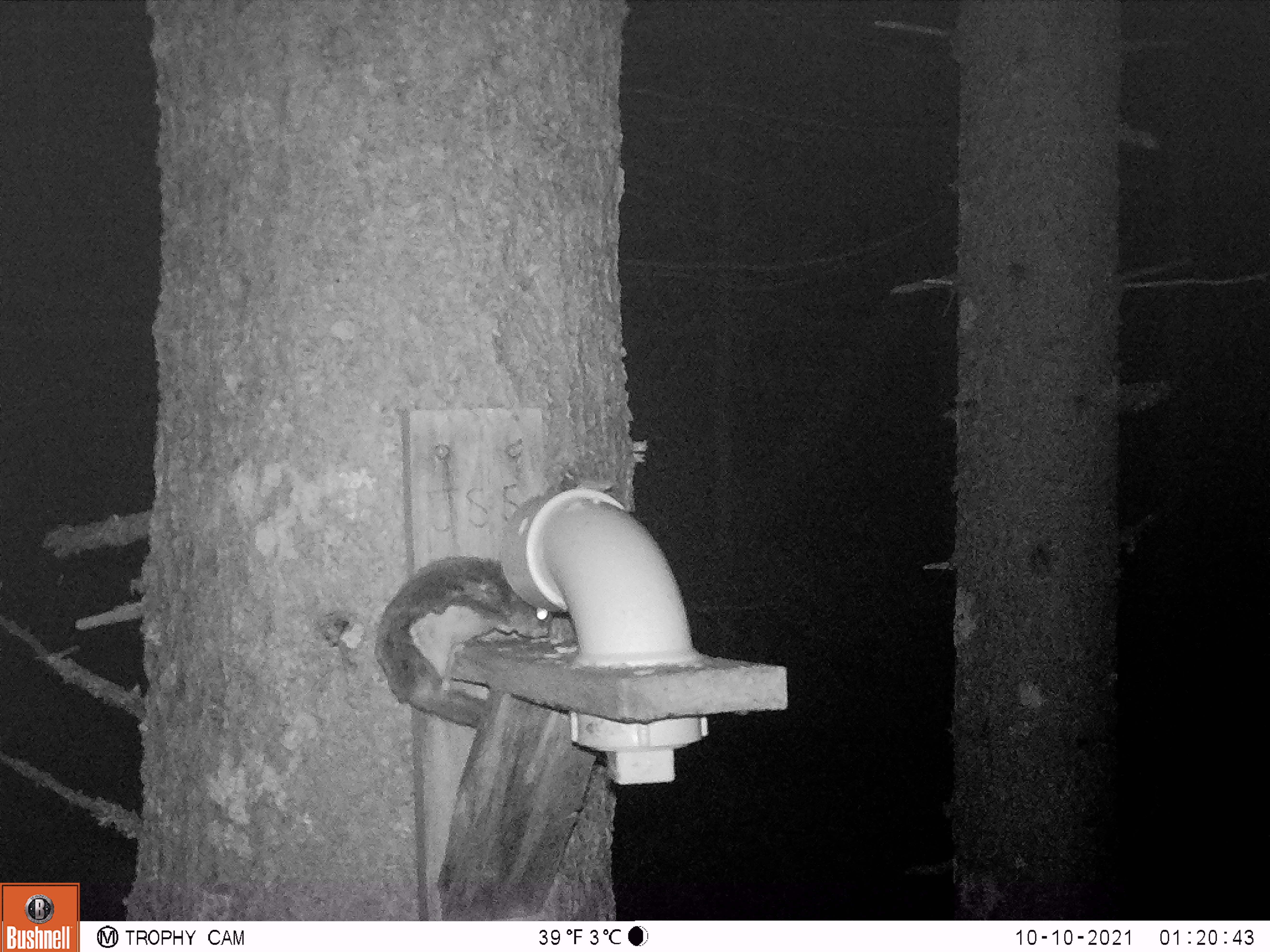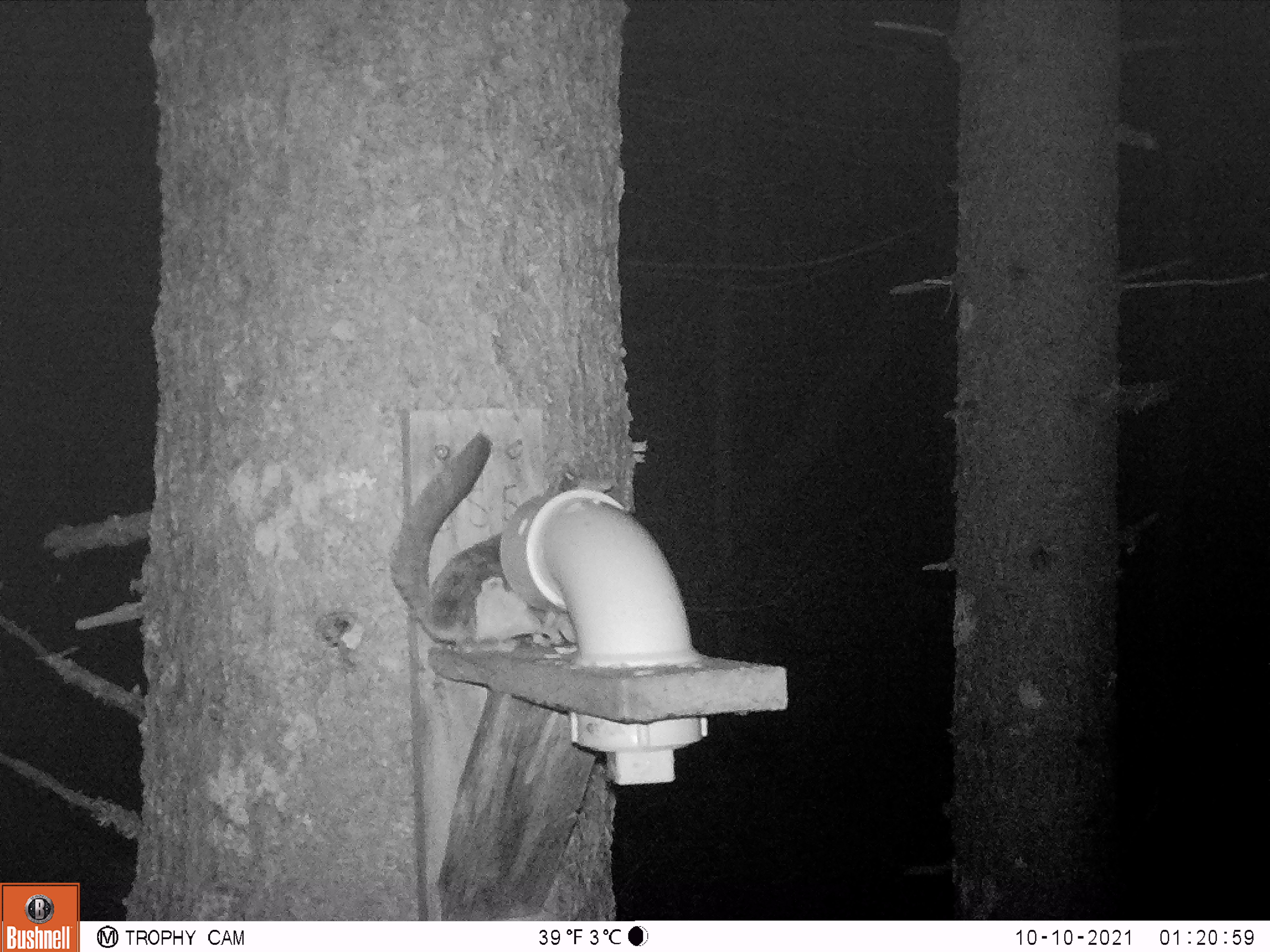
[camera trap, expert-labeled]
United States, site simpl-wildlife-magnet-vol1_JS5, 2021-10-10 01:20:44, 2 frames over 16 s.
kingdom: Animalia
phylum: Chordata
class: Mammalia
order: Rodentia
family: Sciuridae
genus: Glaucomys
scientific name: Glaucomys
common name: flying squirrel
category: flying squirrel sp.